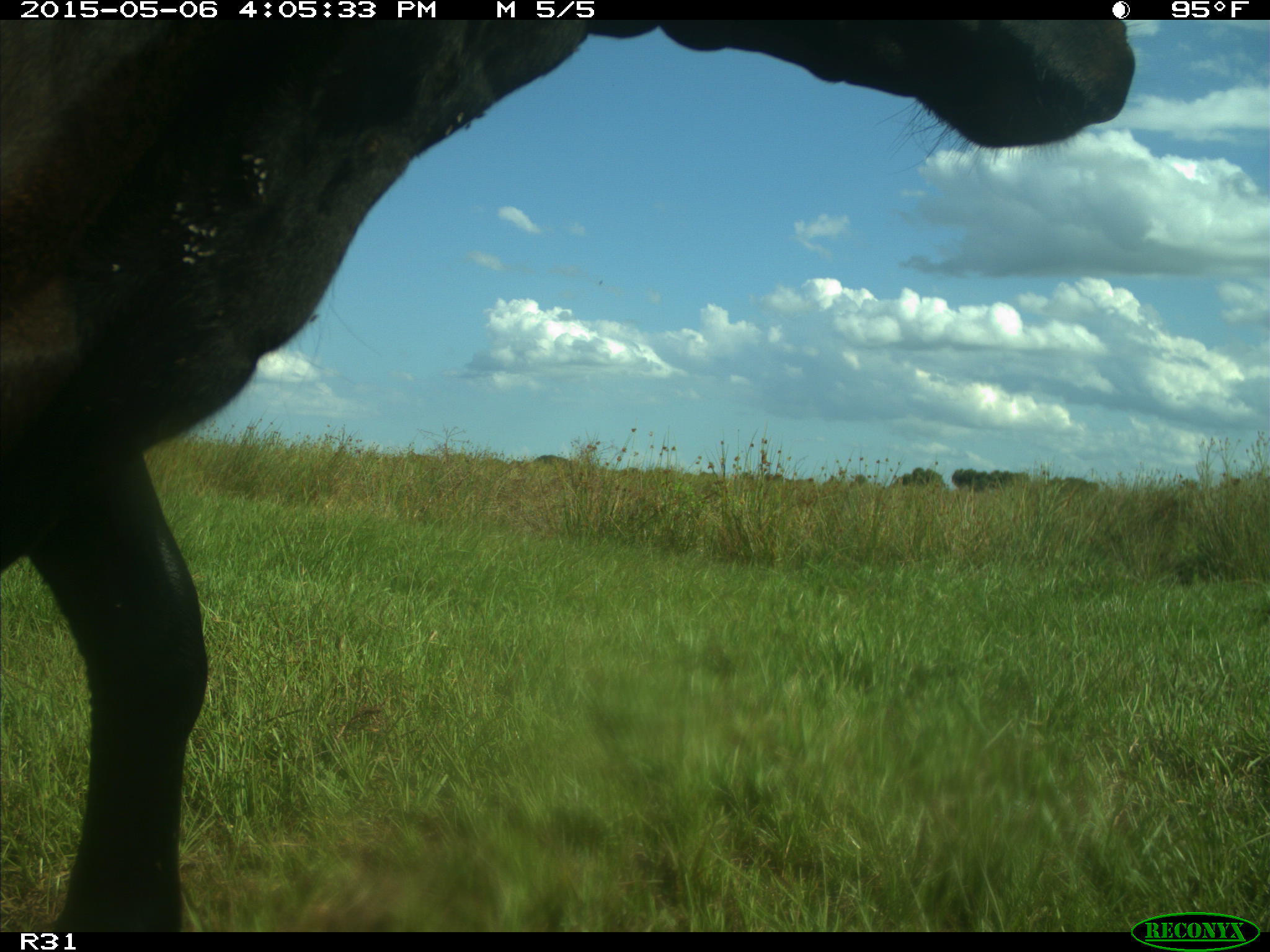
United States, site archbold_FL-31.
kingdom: Animalia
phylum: Chordata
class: Mammalia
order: Artiodactyla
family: Bovidae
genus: Bos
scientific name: Bos taurus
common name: domestic cow